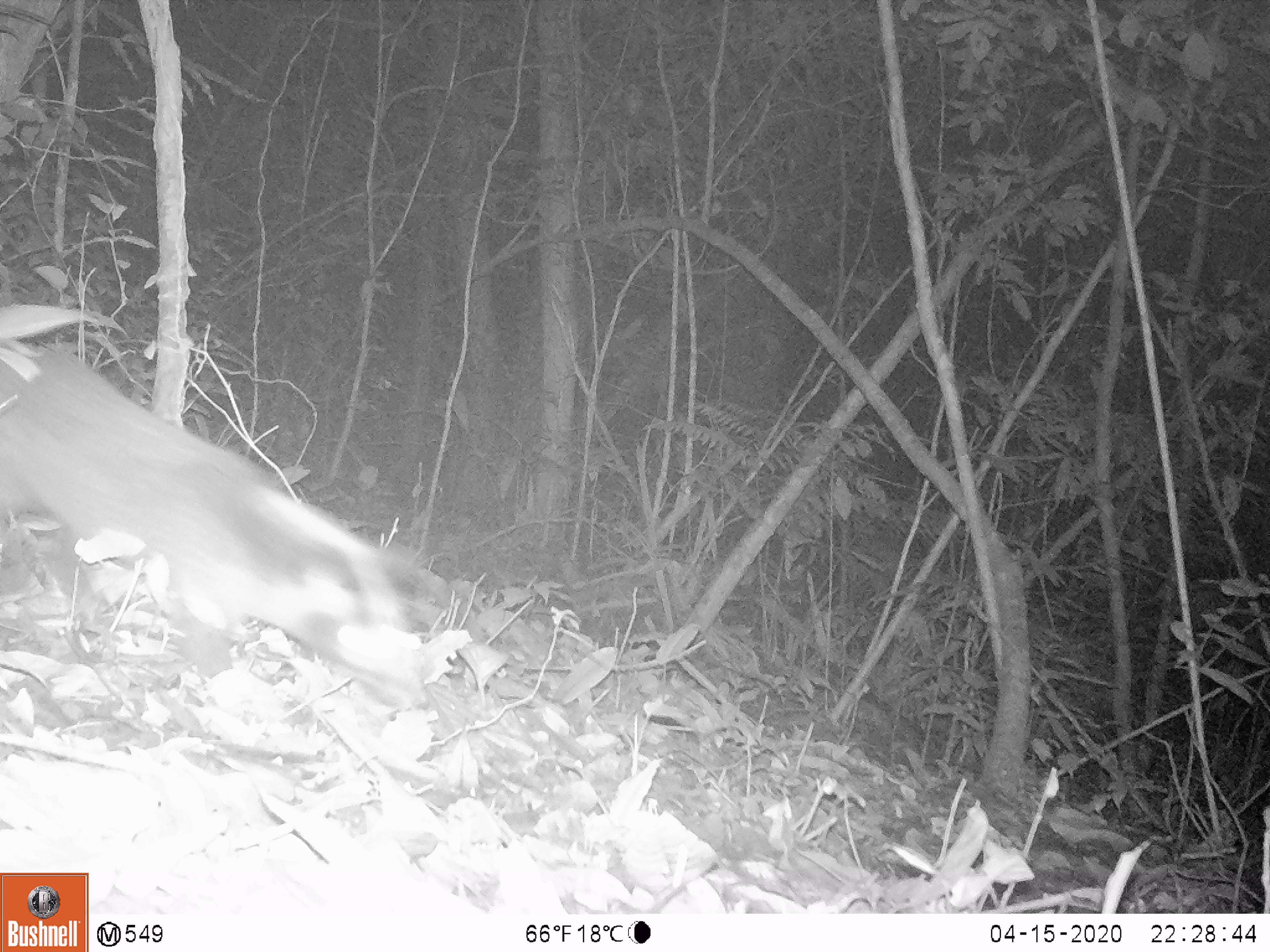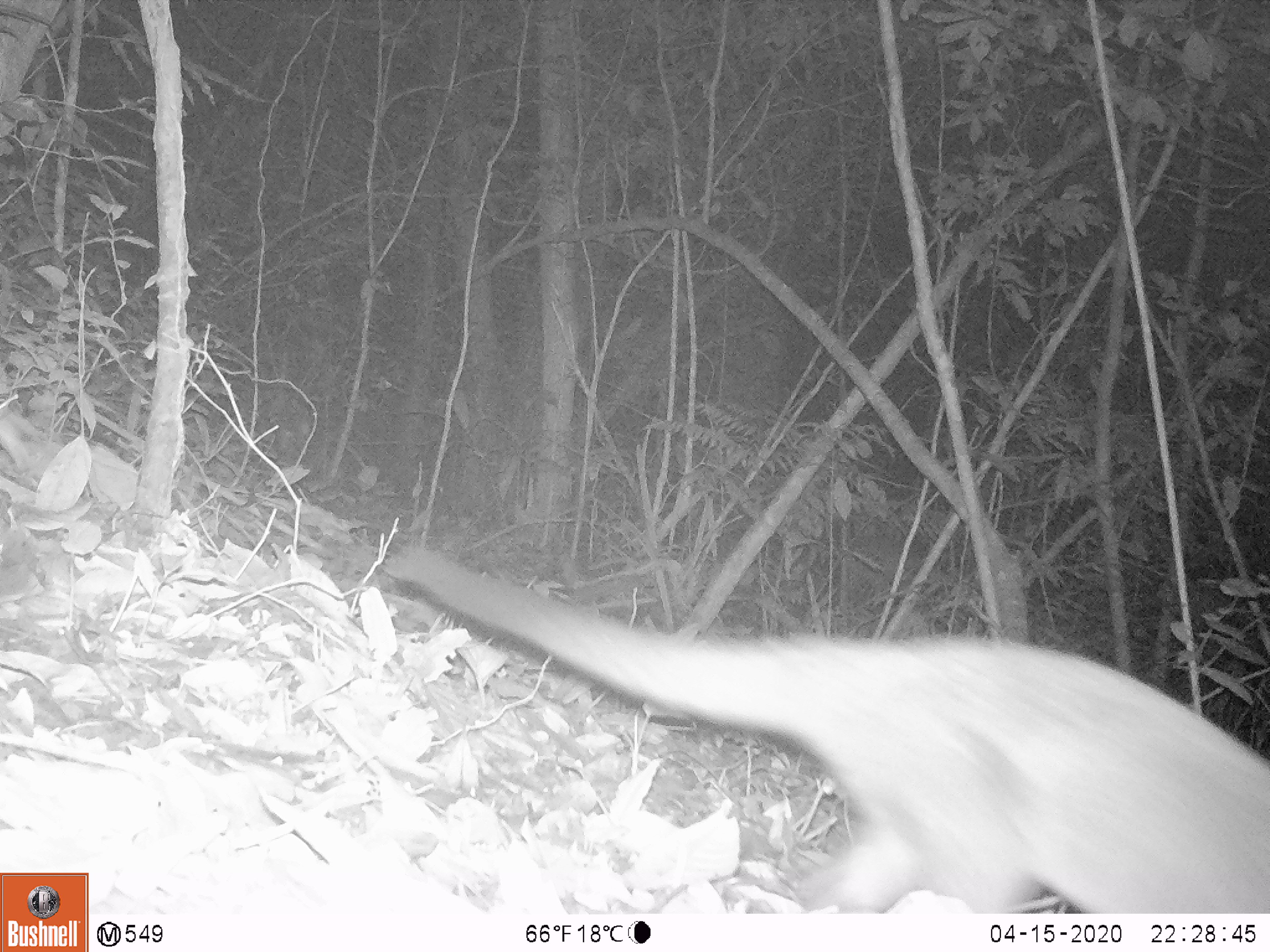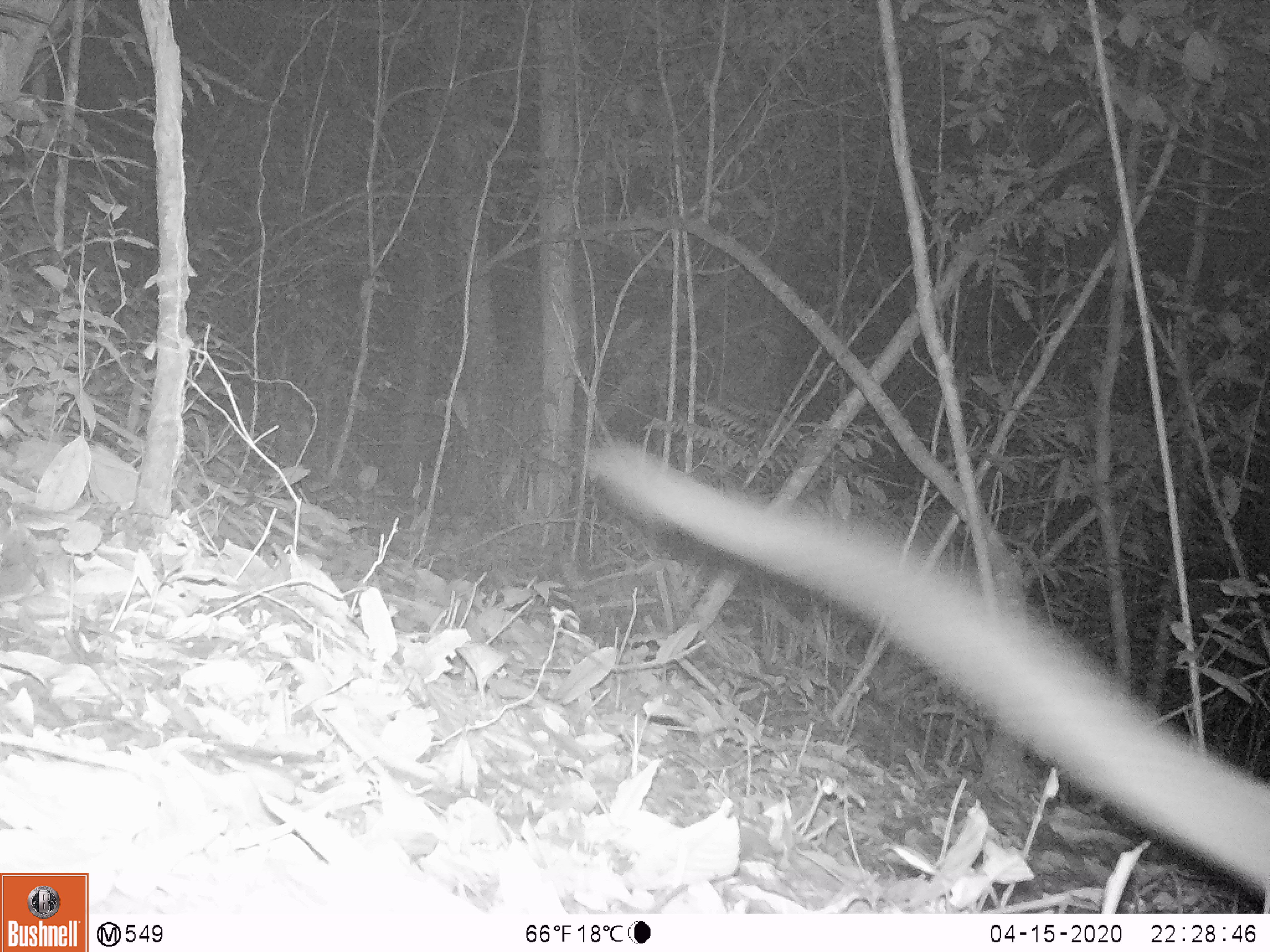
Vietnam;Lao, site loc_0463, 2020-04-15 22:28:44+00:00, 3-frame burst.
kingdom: Animalia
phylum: Chordata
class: Mammalia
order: Carnivora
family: Viverridae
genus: Paguma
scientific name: Paguma larvata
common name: masked palm civet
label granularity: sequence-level